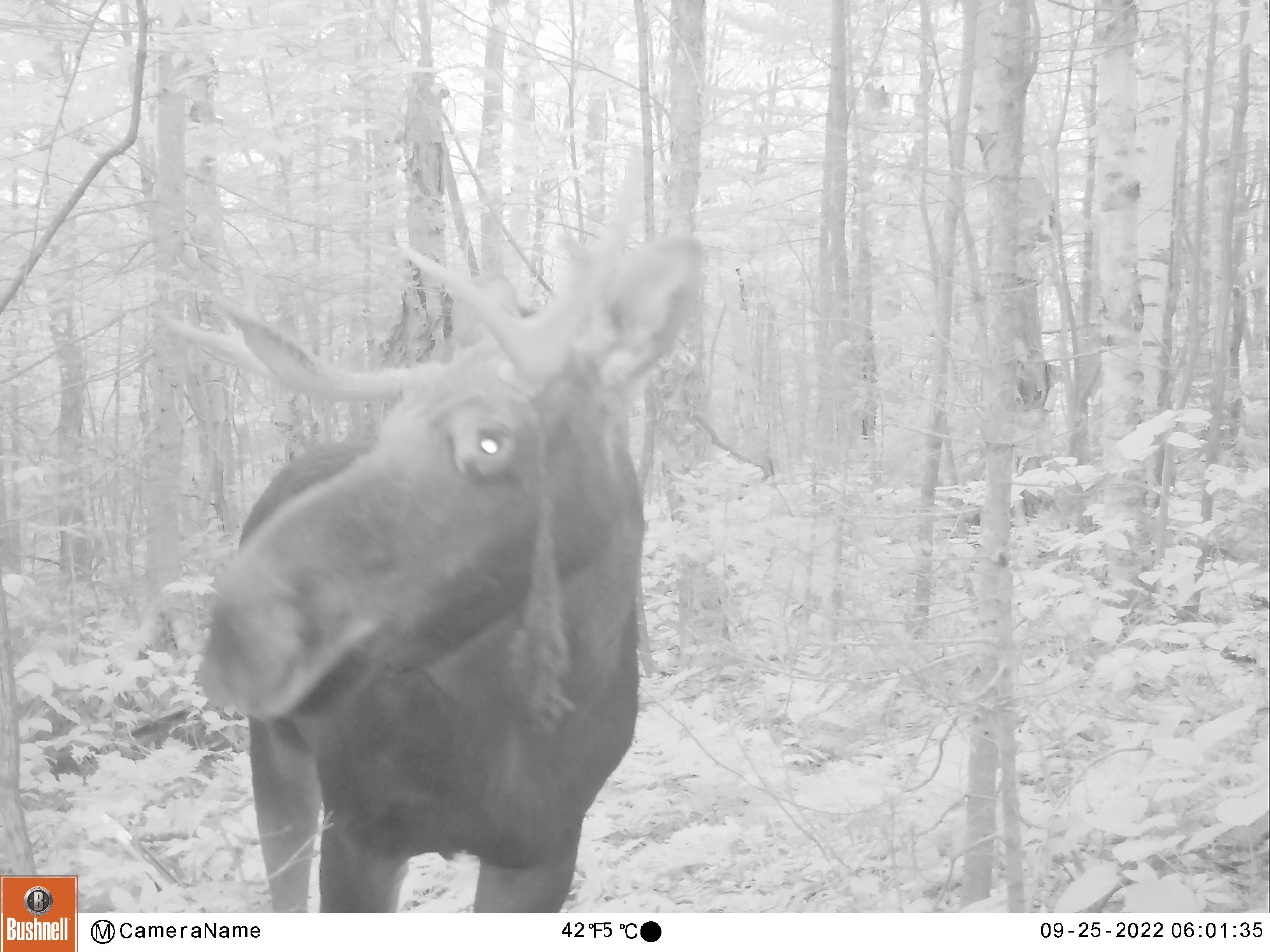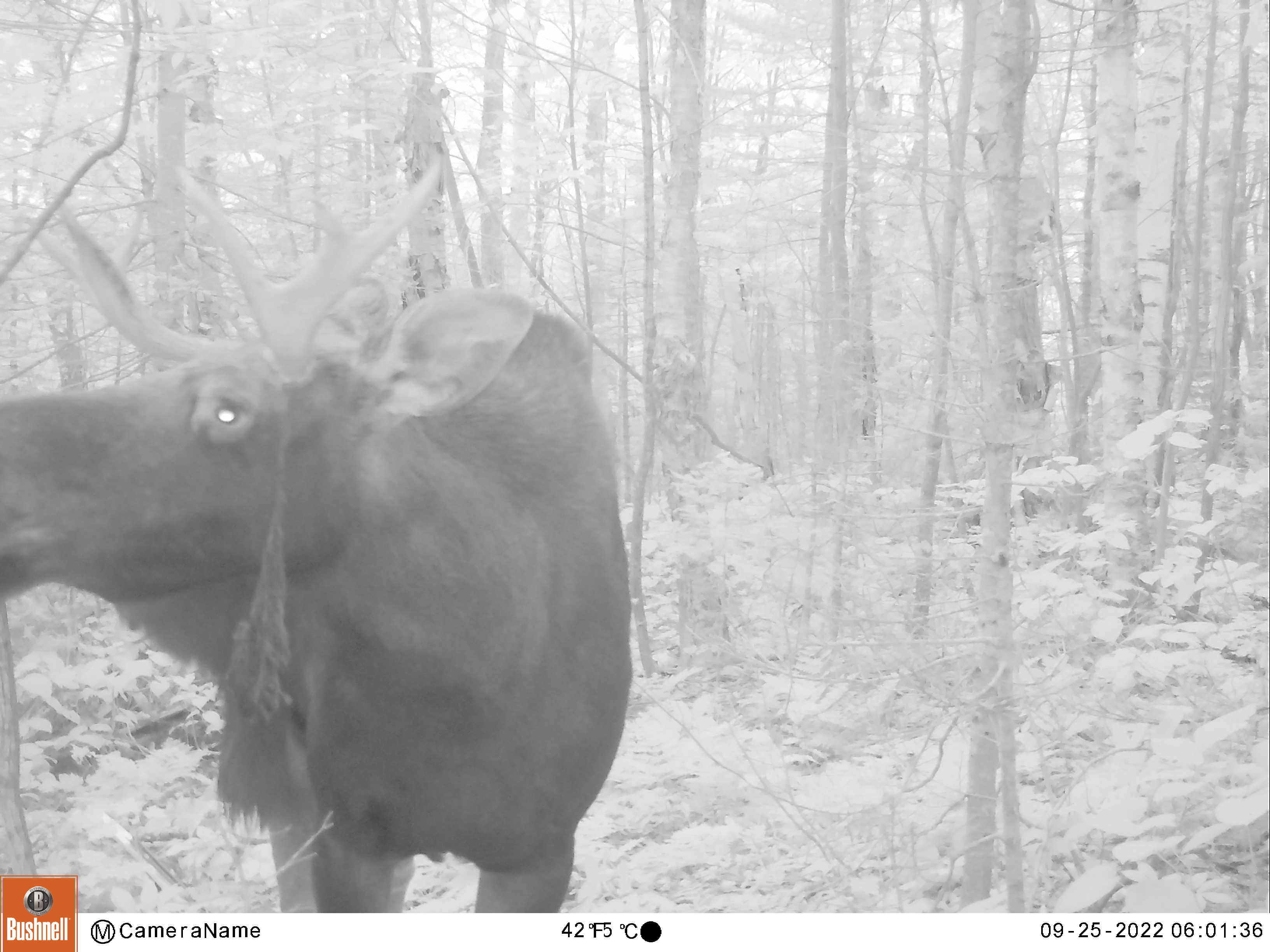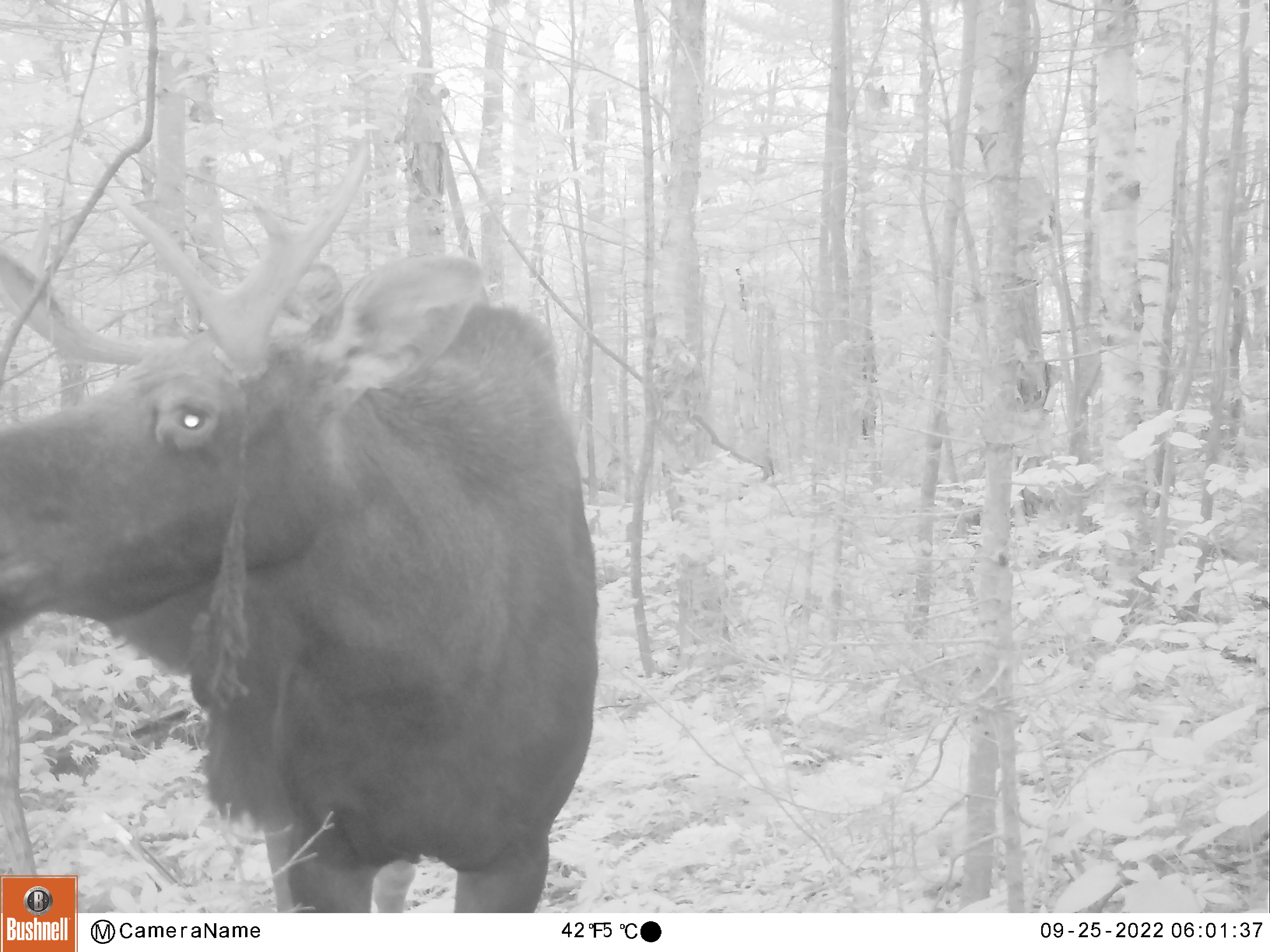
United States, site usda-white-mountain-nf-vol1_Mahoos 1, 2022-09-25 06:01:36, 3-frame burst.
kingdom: Animalia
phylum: Chordata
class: Mammalia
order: Artiodactyla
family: Cervidae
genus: Alces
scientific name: Alces alces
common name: moose